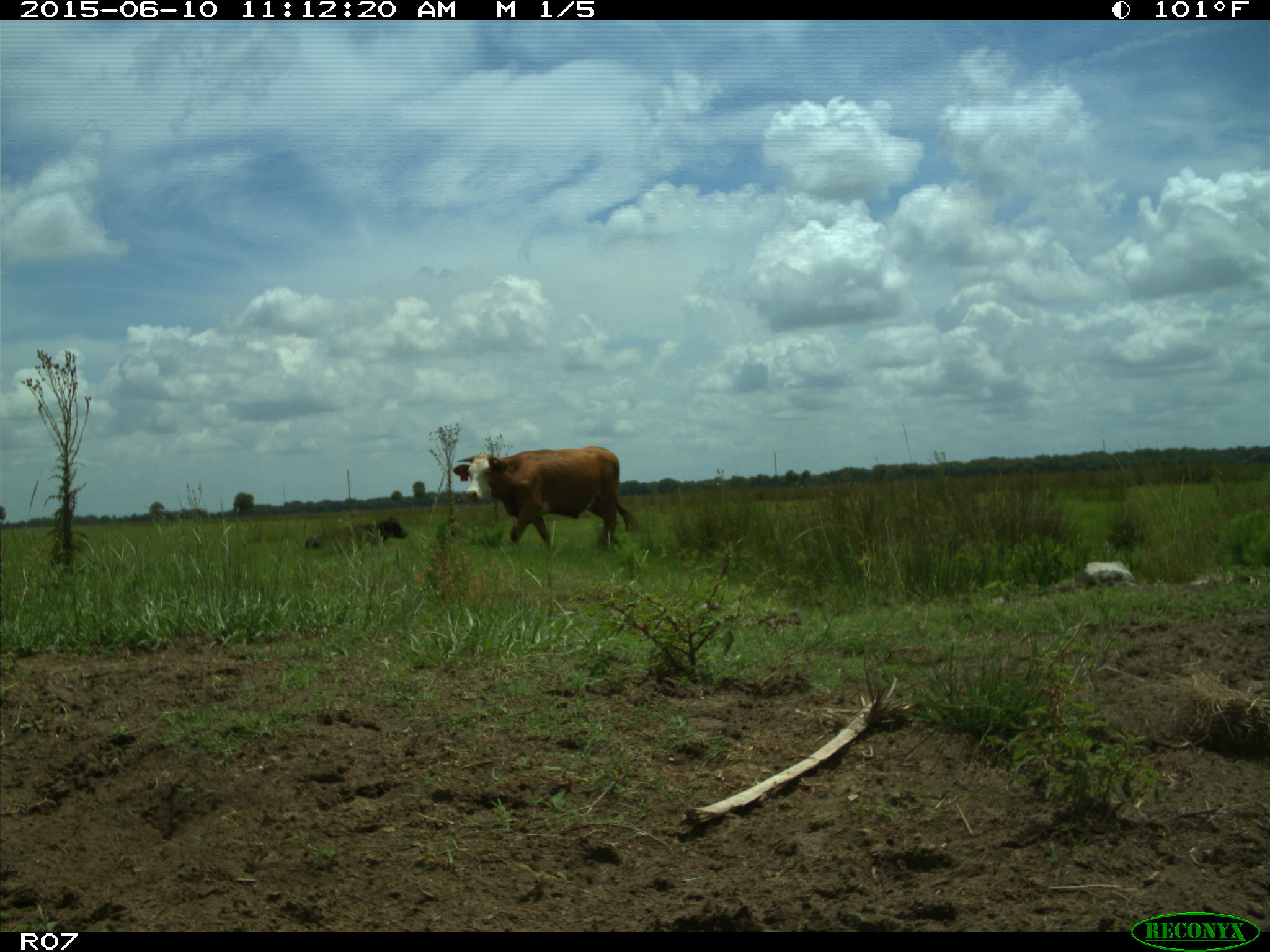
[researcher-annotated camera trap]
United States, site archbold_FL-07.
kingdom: Animalia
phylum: Chordata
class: Mammalia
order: Artiodactyla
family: Bovidae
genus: Bos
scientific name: Bos taurus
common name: domestic cow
Bos taurus (domestic cow).